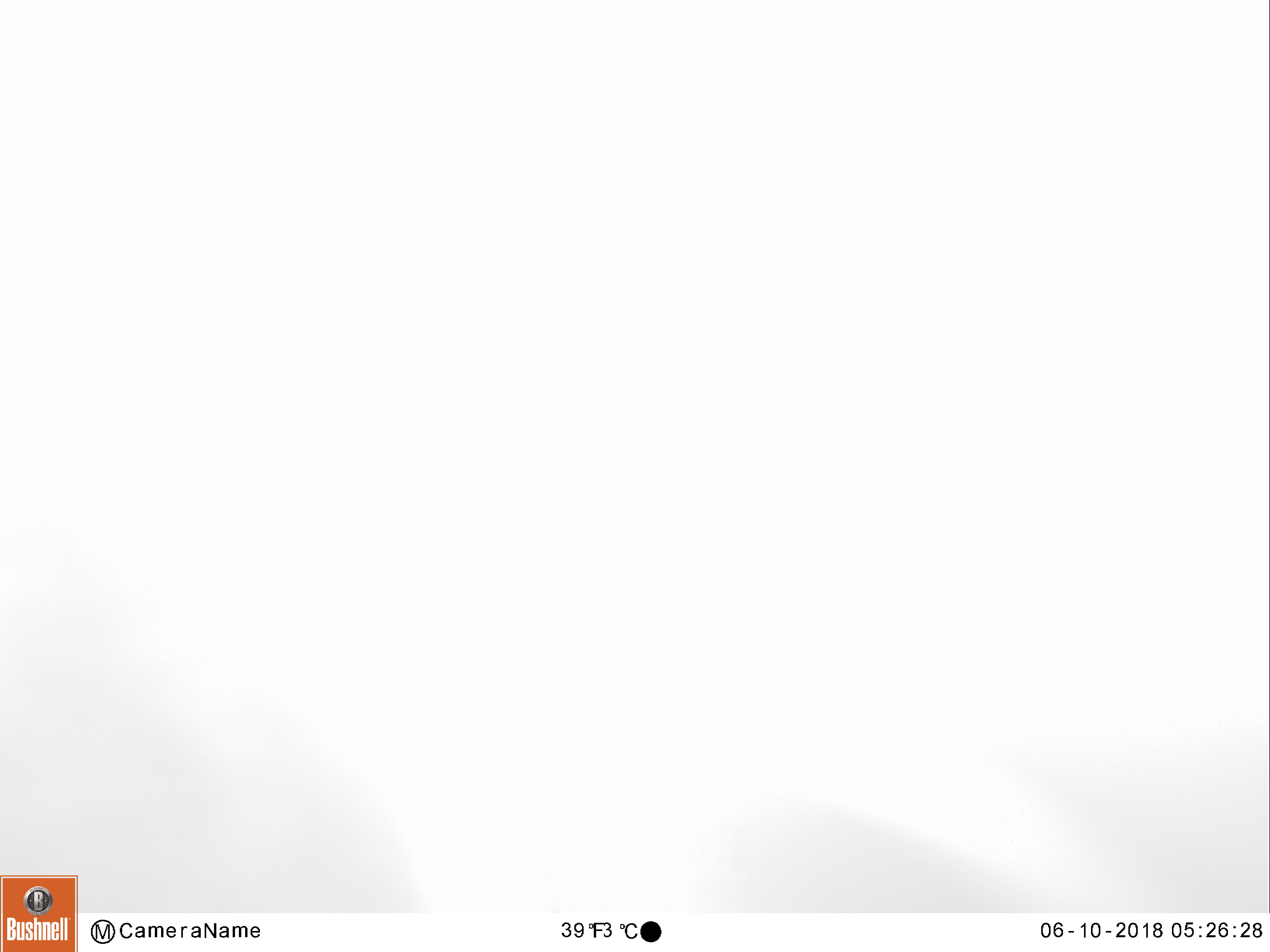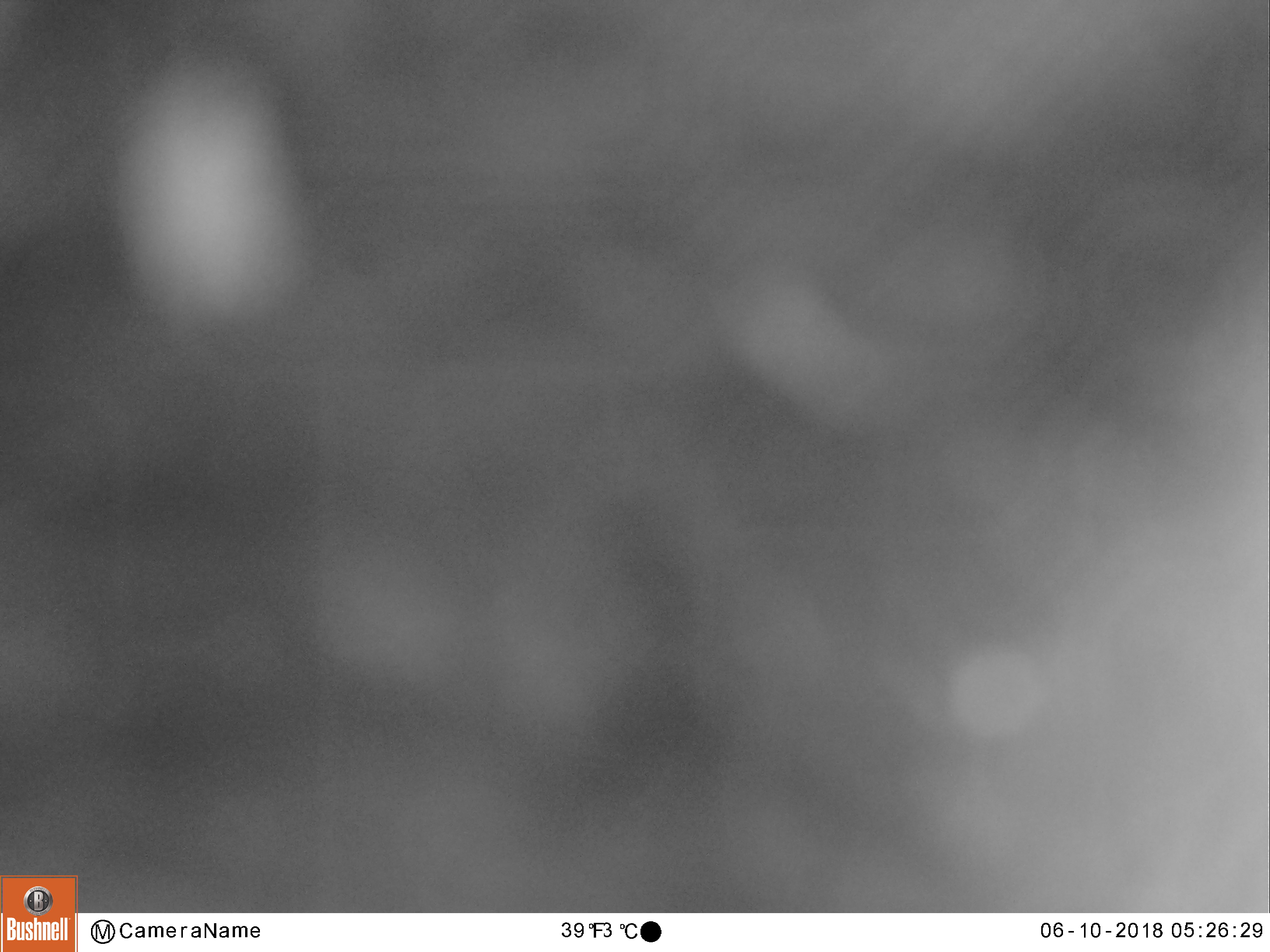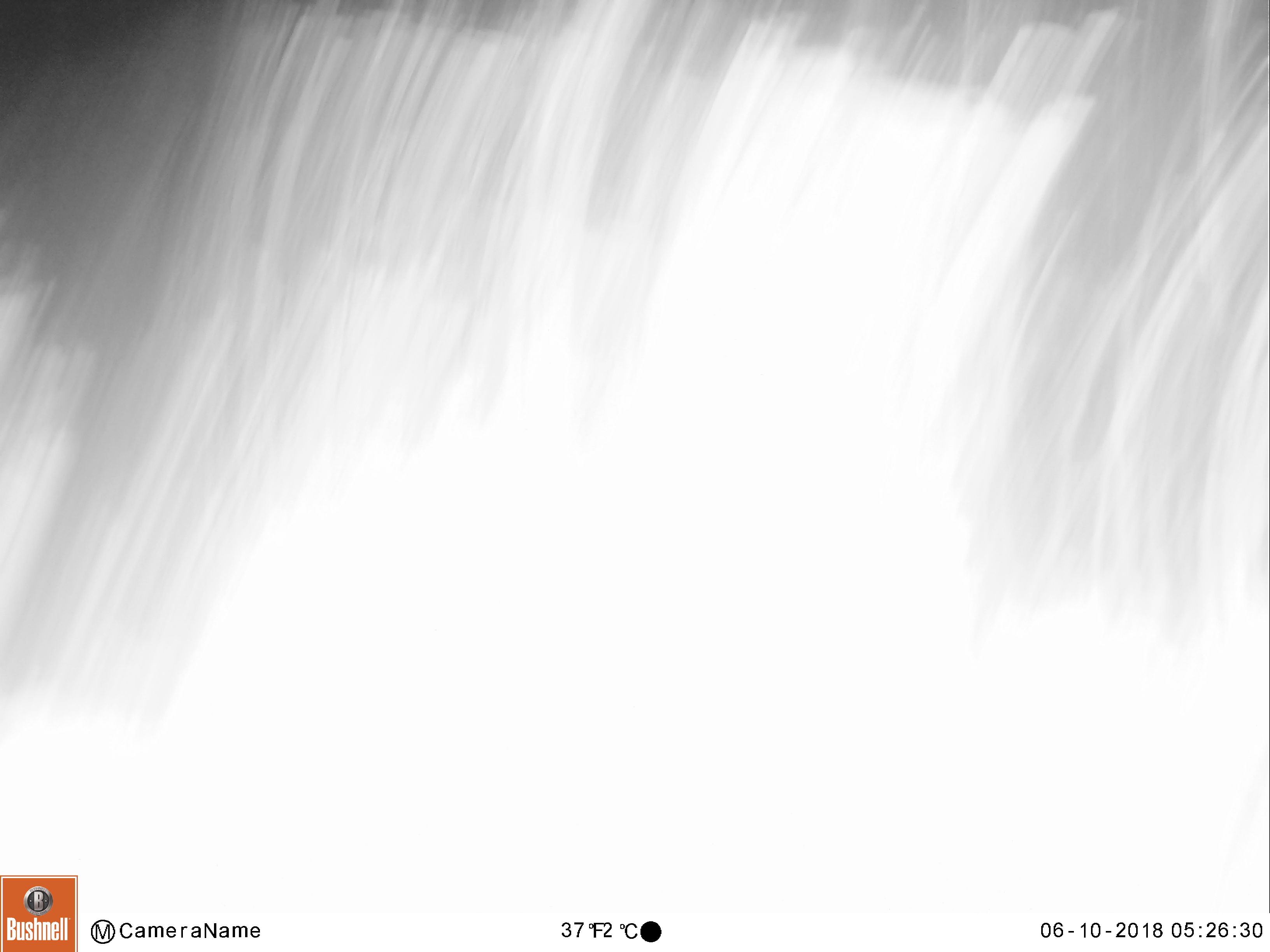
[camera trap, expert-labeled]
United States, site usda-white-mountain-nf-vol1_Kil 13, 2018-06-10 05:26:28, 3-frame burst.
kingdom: Animalia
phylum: Chordata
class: Mammalia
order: Carnivora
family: Ursidae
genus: Ursus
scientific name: Ursus americanus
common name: black bear